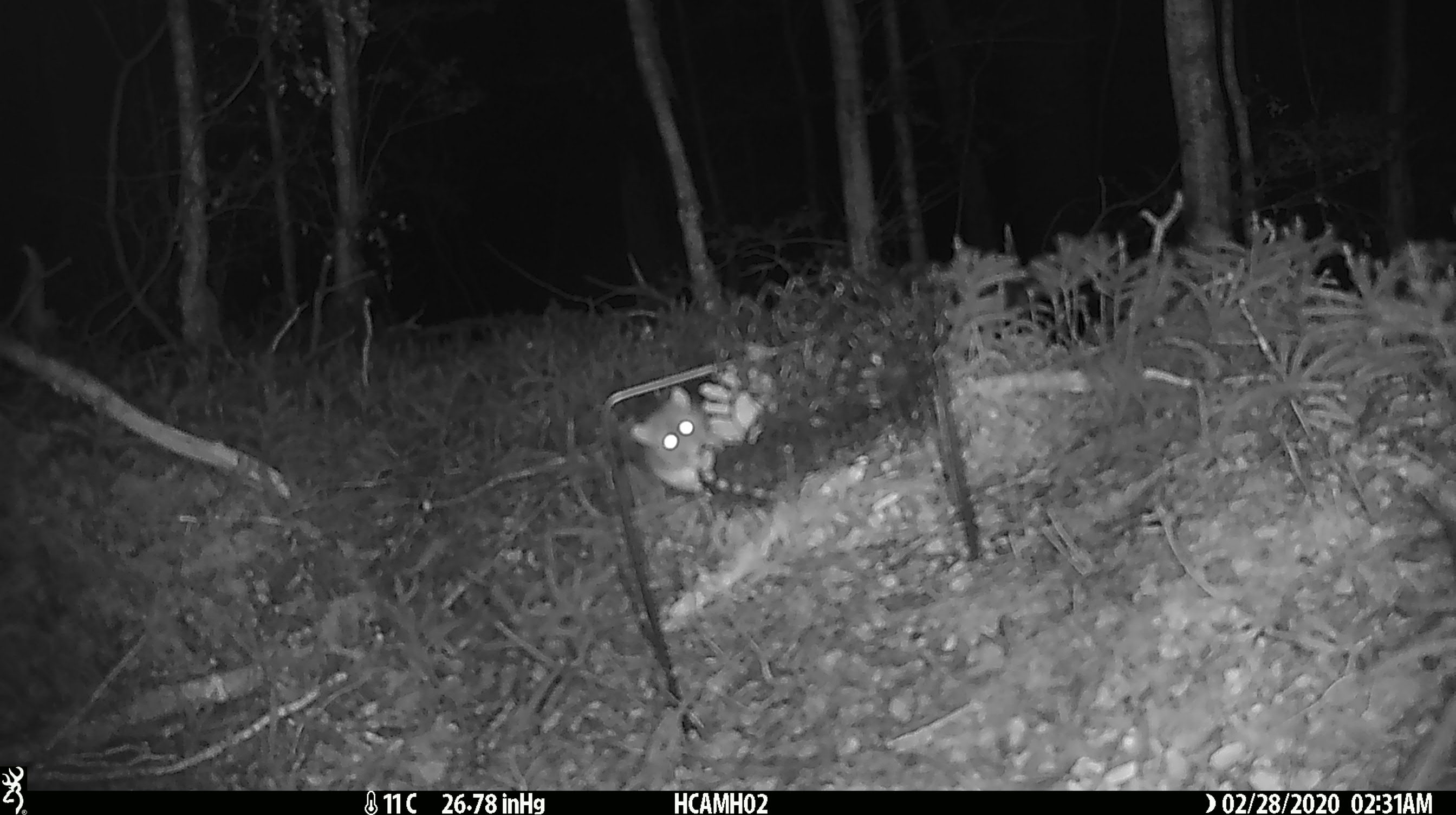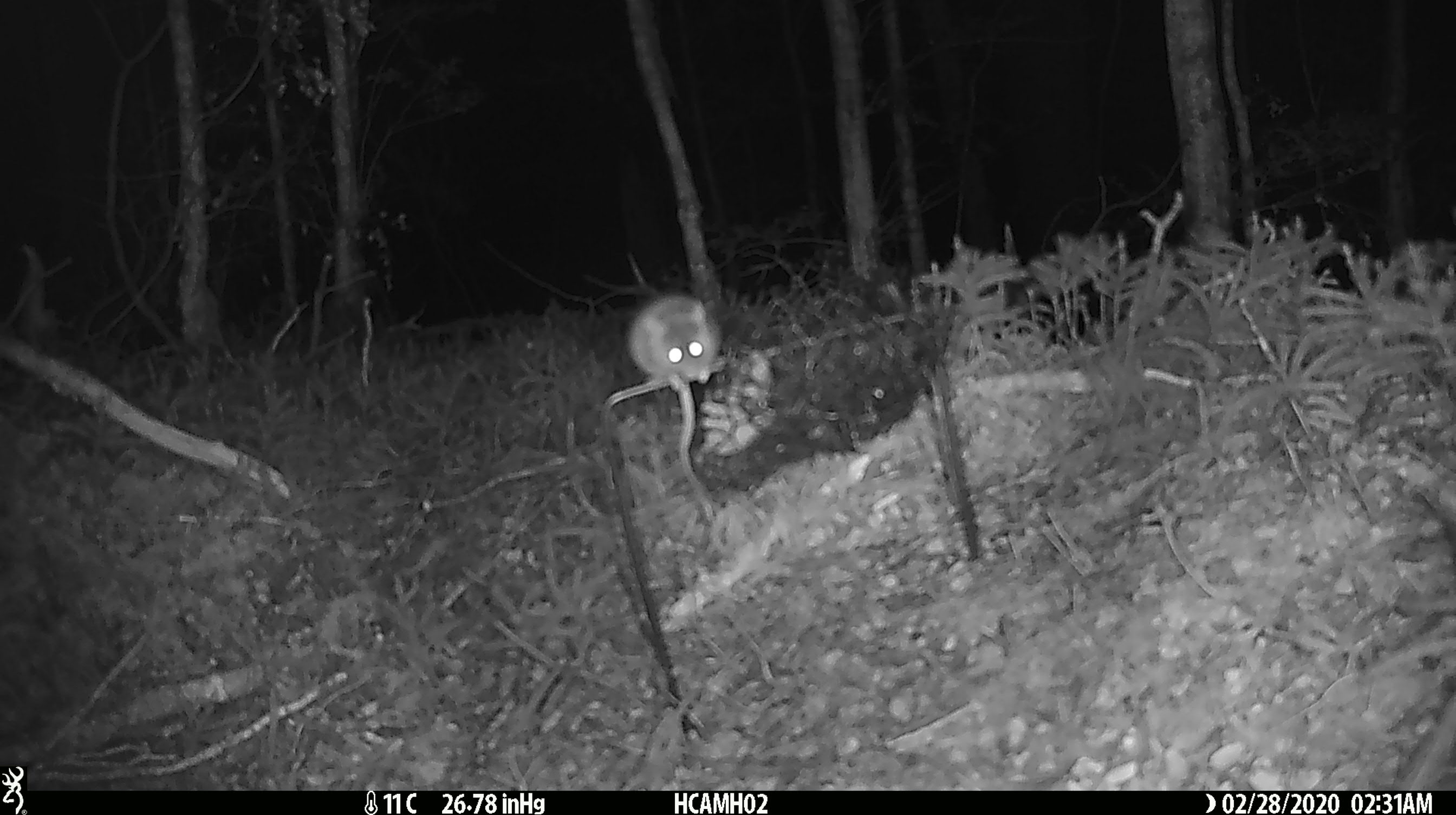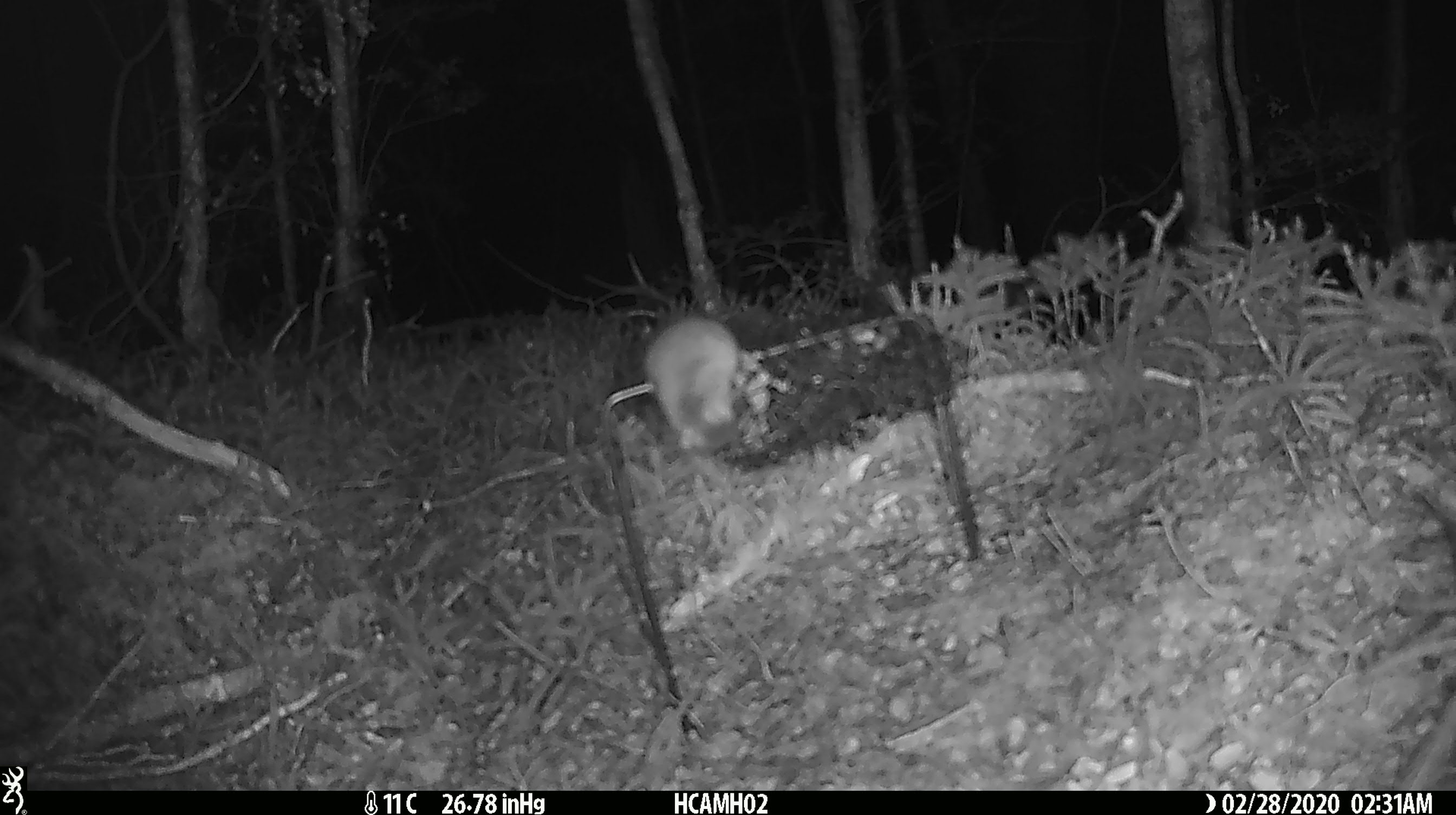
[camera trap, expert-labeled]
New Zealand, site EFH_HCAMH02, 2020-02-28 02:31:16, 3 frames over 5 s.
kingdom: Animalia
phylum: Chordata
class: Mammalia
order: Rodentia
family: Muridae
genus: Mus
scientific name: Mus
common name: mouse